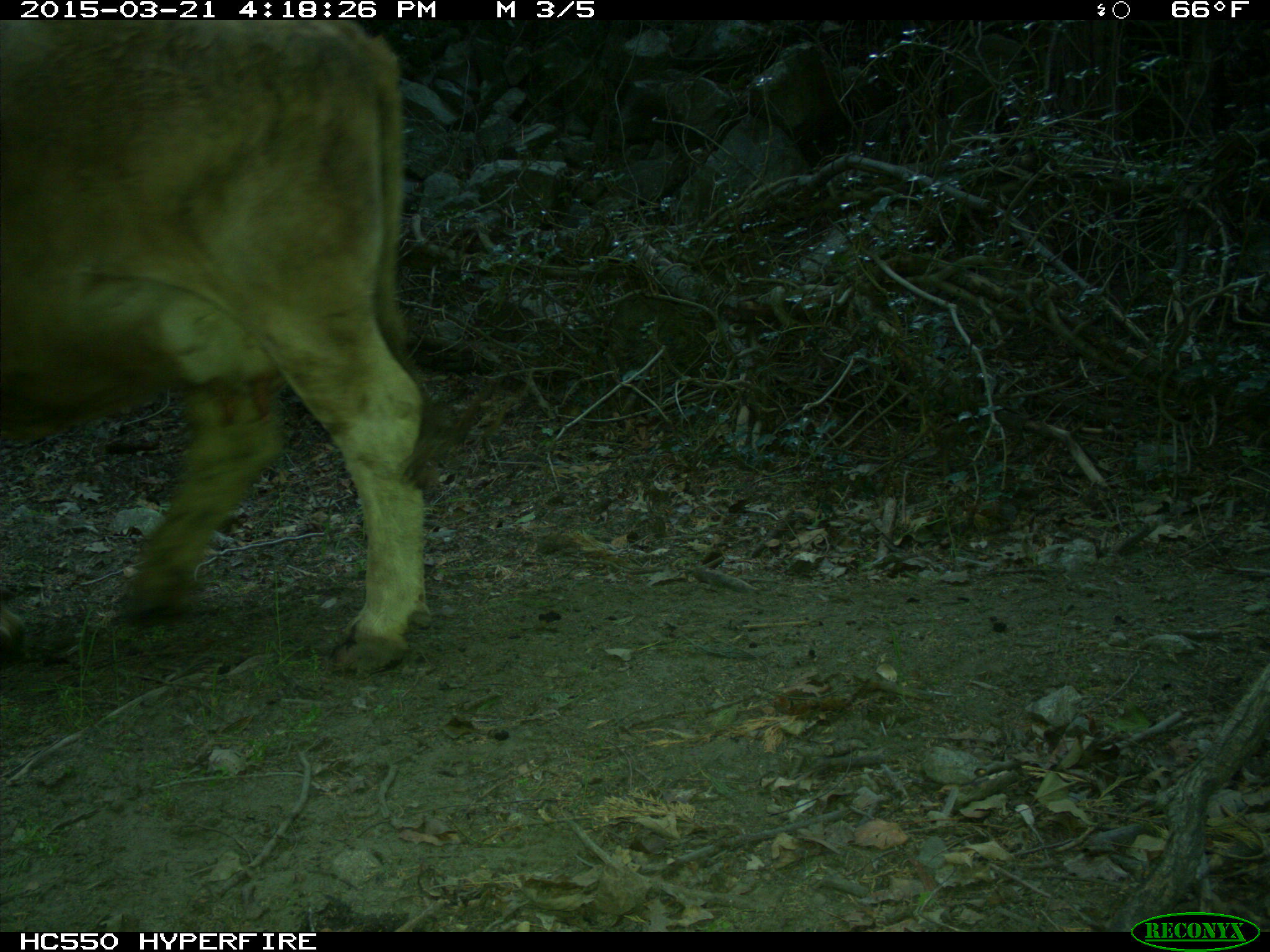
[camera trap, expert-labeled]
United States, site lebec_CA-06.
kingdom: Animalia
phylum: Chordata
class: Mammalia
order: Artiodactyla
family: Bovidae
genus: Bos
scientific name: Bos taurus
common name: domestic cow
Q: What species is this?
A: Bos taurus (domestic cow).